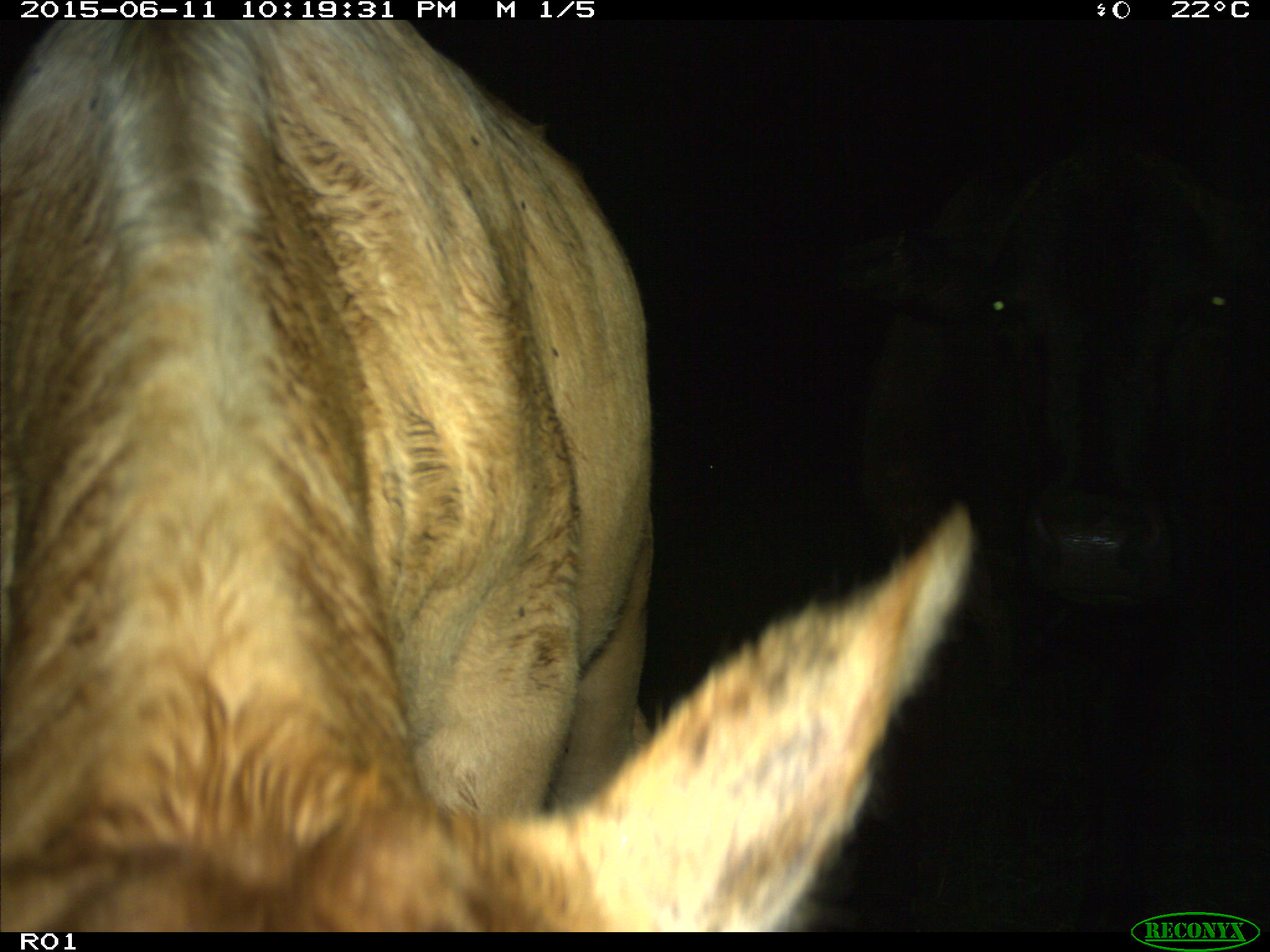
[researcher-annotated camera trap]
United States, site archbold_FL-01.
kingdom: Animalia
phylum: Chordata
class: Mammalia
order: Artiodactyla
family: Bovidae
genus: Bos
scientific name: Bos taurus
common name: domestic cow